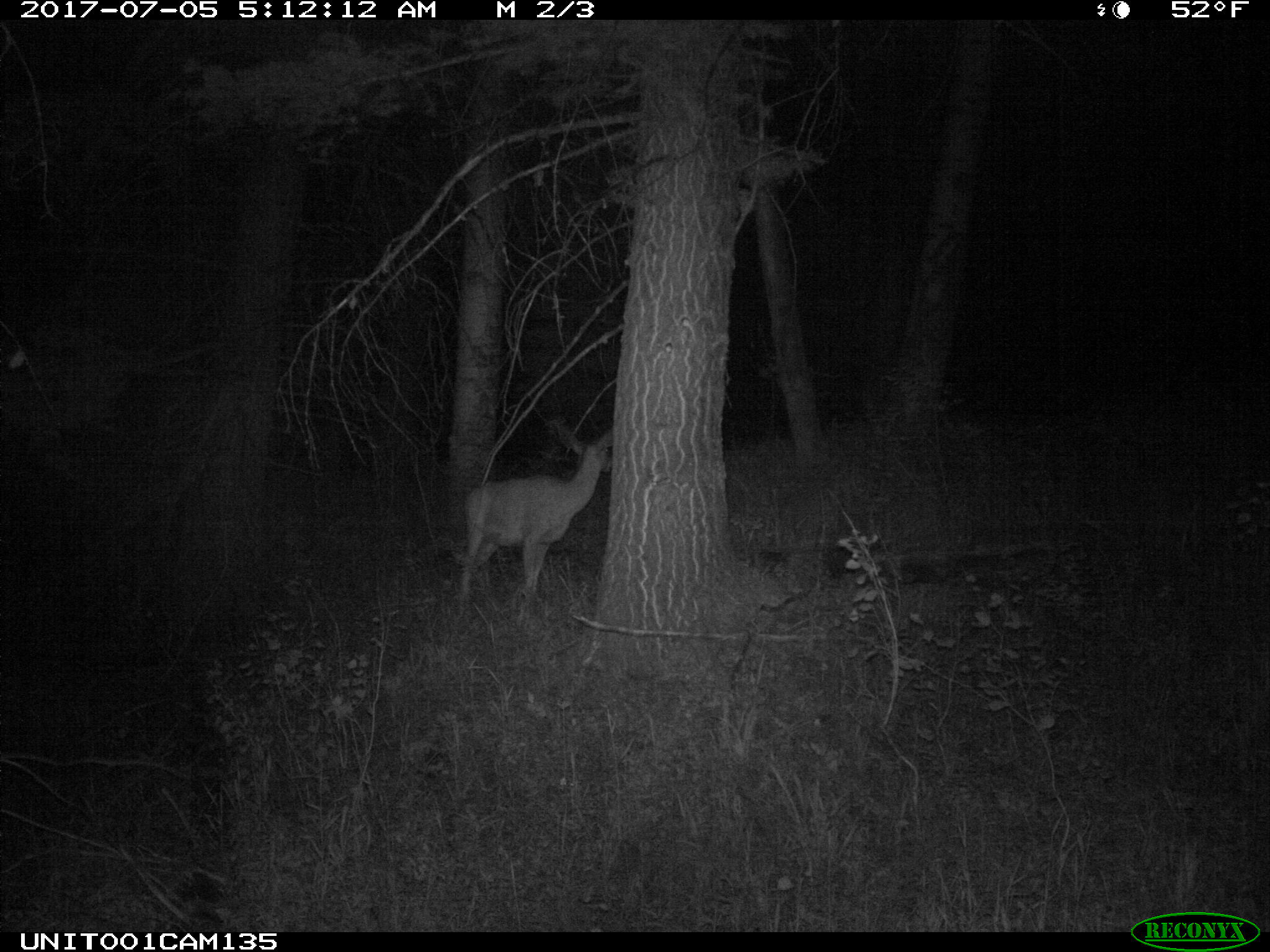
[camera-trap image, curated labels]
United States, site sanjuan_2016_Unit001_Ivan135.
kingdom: Animalia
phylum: Chordata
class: Mammalia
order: Artiodactyla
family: Cervidae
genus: Odocoileus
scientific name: Odocoileus hemionus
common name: mule deer